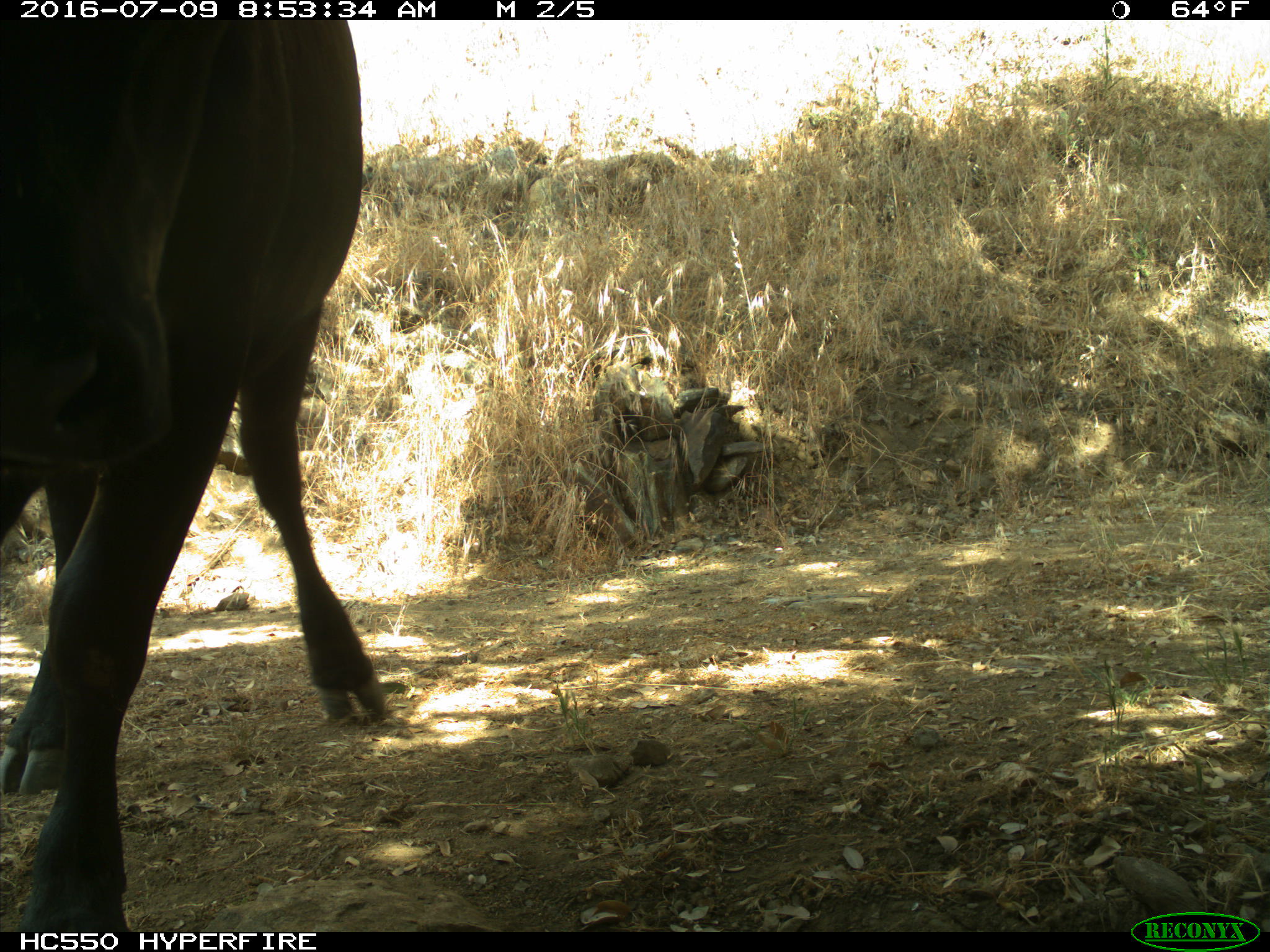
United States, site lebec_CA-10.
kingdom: Animalia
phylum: Chordata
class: Mammalia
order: Artiodactyla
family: Bovidae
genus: Bos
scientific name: Bos taurus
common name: domestic cow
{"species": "Bos taurus (domestic cow)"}